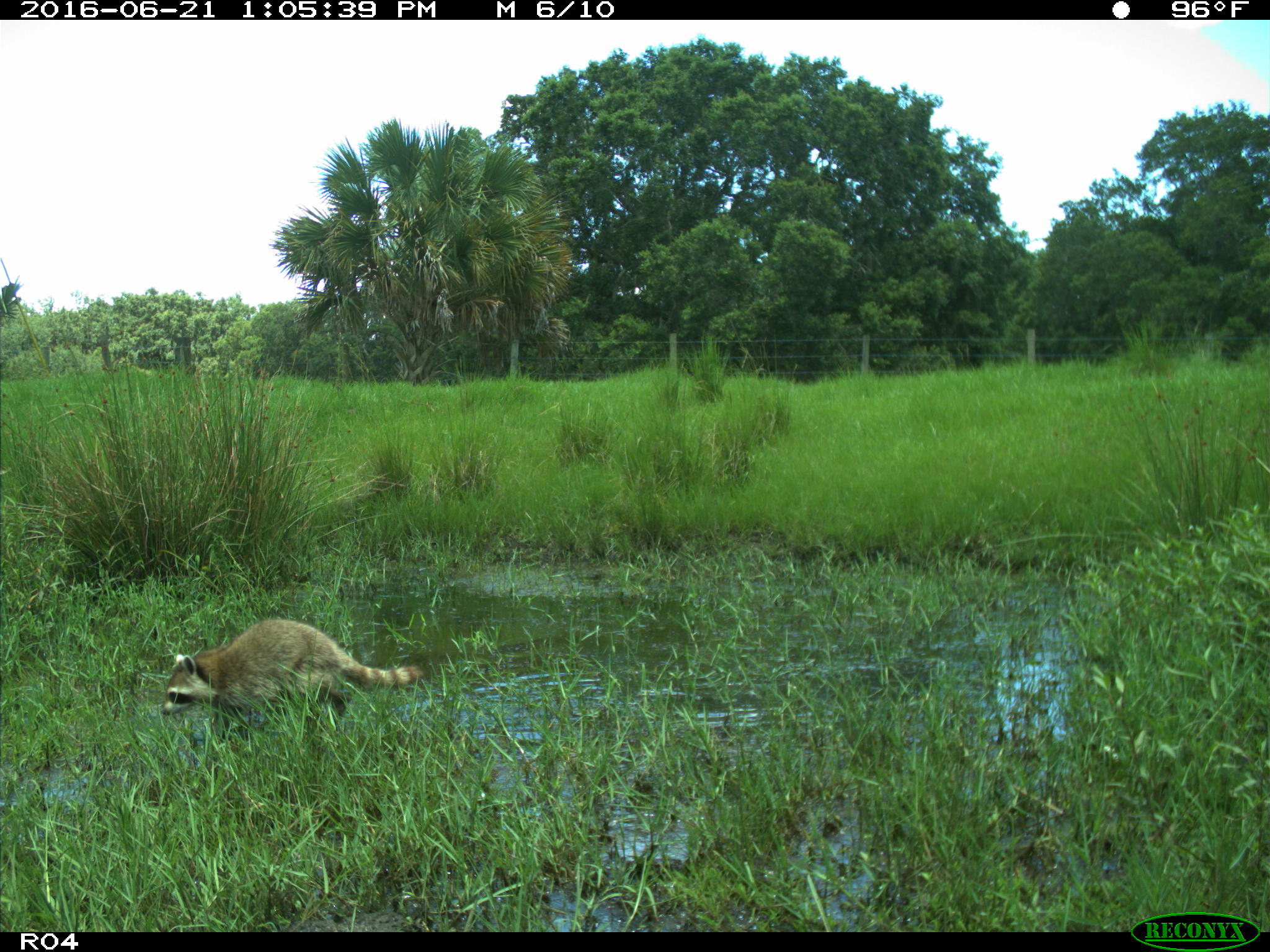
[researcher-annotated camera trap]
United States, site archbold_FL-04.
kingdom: Animalia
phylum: Chordata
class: Mammalia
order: Carnivora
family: Procyonidae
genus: Procyon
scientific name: Procyon lotor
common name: common raccoon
Procyon lotor (common raccoon).